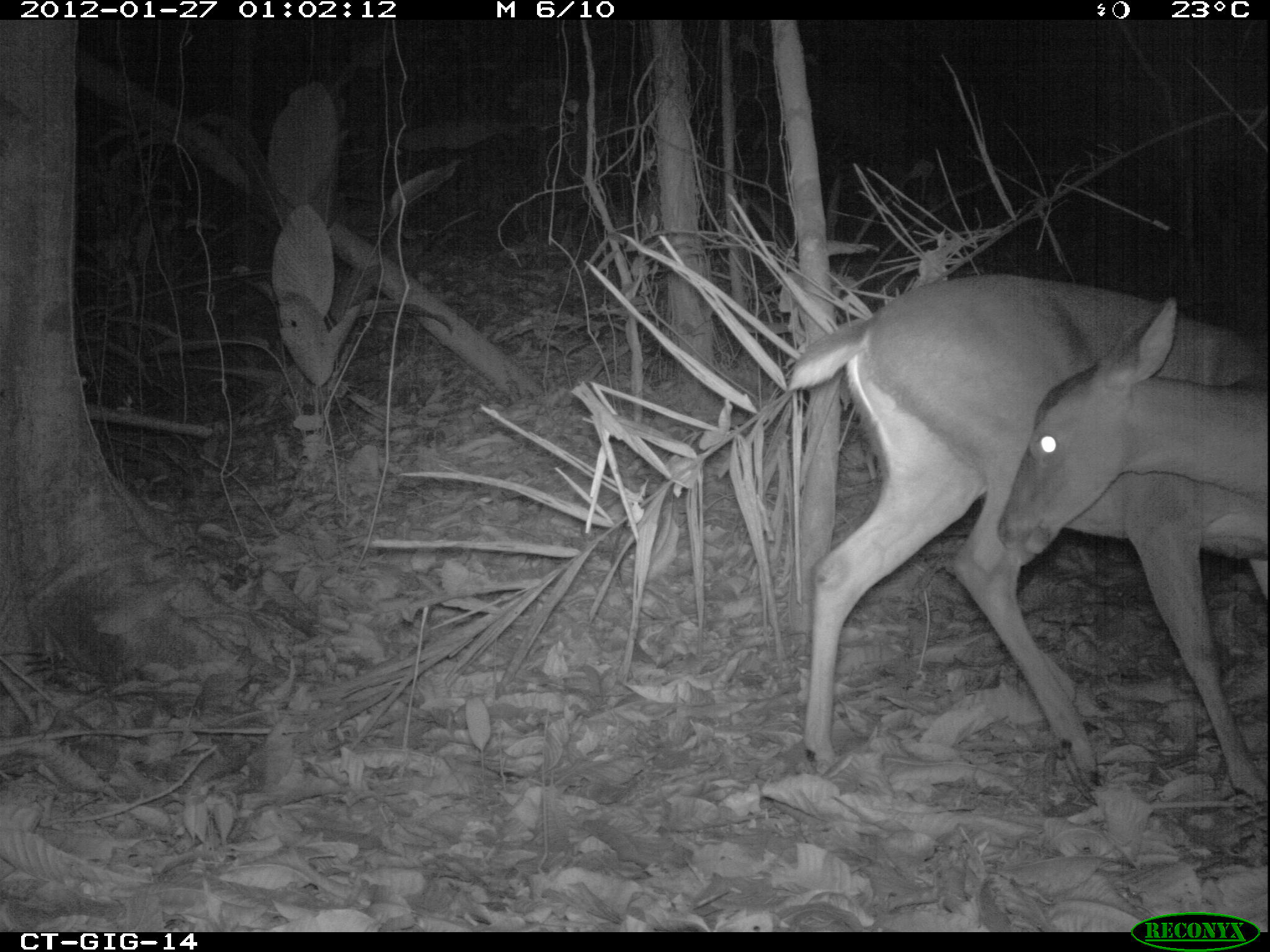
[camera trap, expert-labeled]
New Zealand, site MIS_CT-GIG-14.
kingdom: Animalia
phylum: Chordata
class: Mammalia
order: Artiodactyla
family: Cervidae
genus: Odocoileus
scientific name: Odocoileus virginianus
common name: white-tailed deer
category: white tailed deer